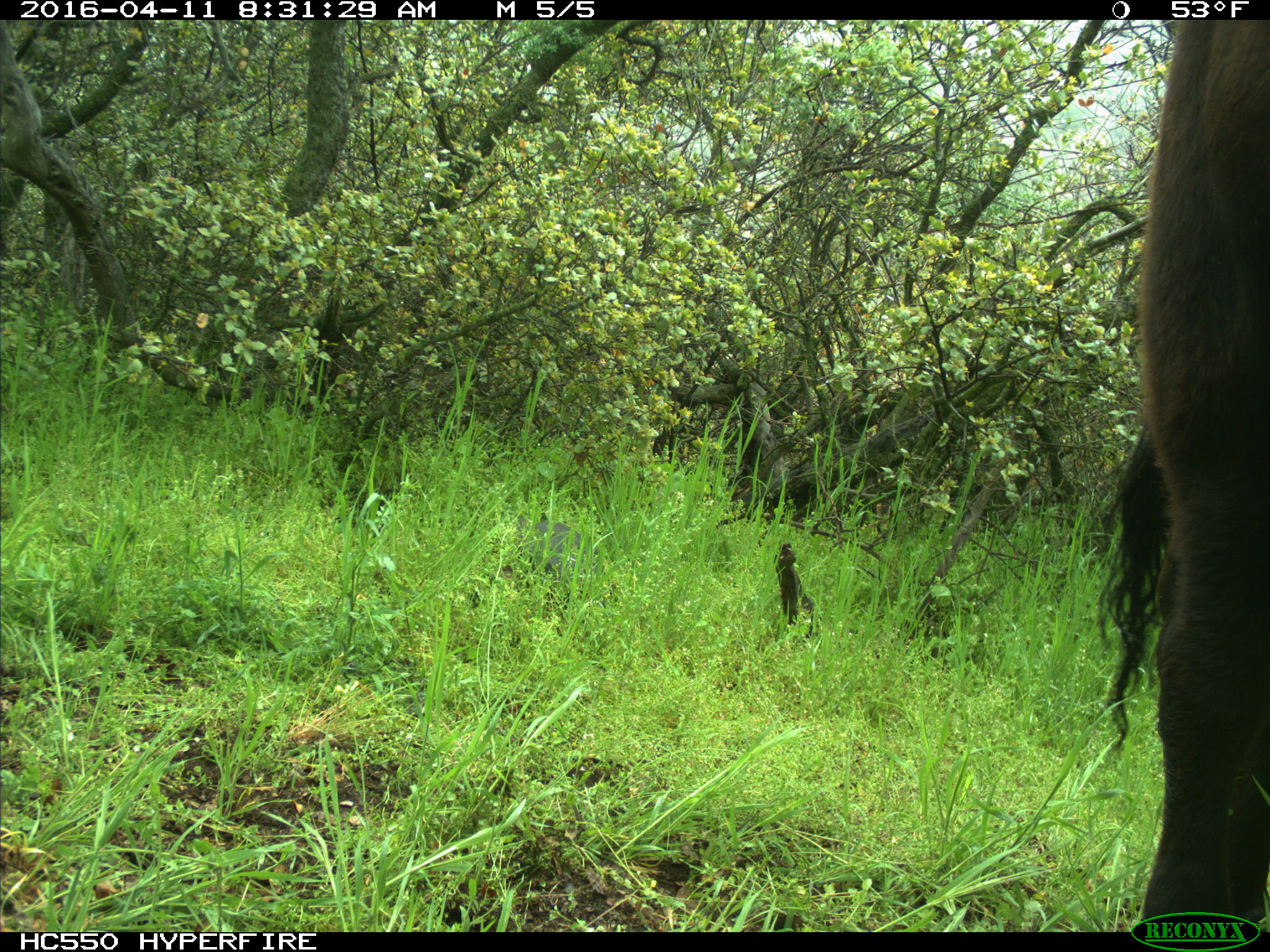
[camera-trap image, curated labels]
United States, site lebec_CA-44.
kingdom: Animalia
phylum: Chordata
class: Mammalia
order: Artiodactyla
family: Bovidae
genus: Bos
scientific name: Bos taurus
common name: domestic cow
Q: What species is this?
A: Bos taurus (domestic cow).